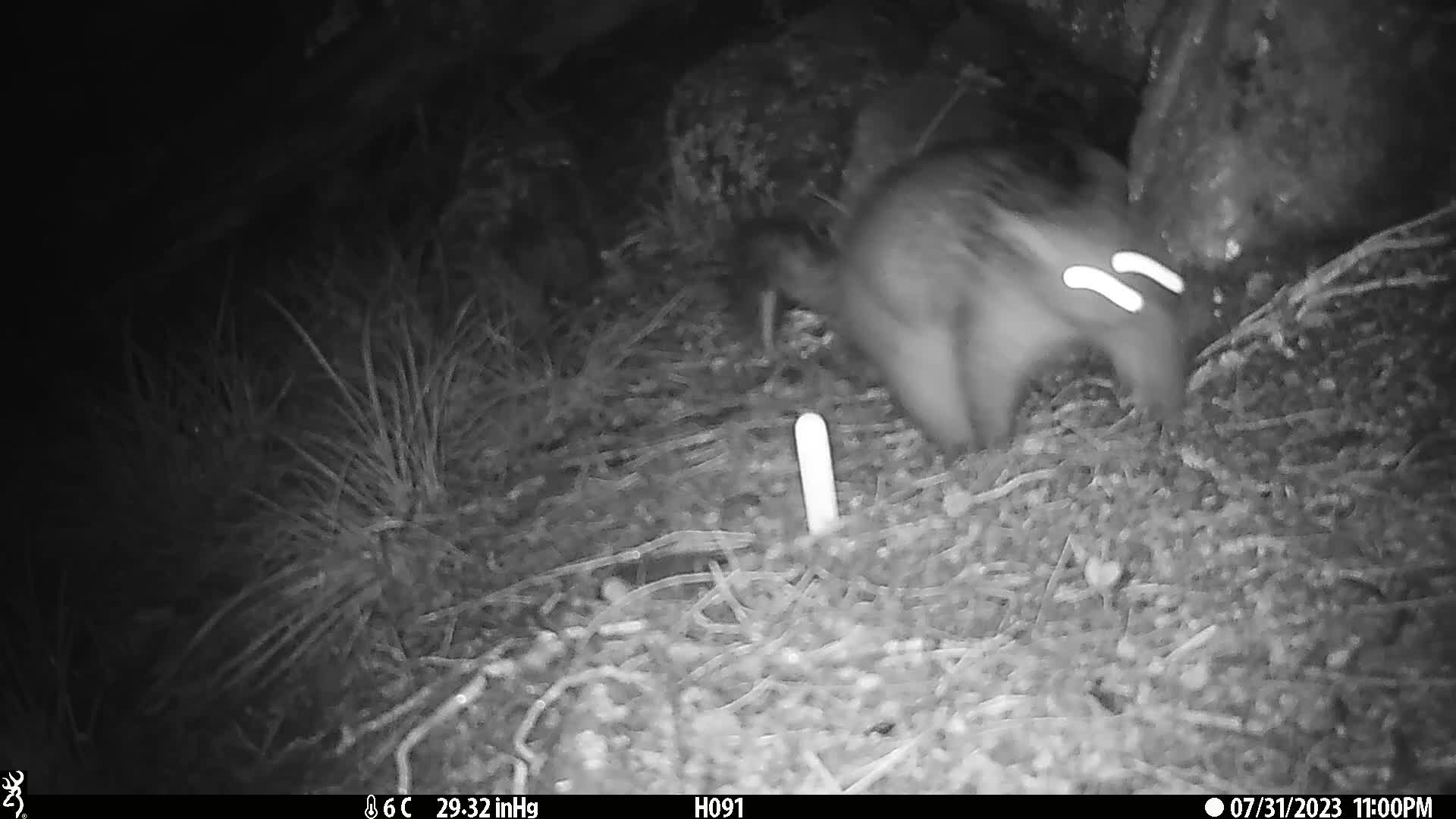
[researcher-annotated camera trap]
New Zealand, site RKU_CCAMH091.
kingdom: Animalia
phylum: Chordata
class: Mammalia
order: Diprotodontia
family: Phalangeridae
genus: Trichosurus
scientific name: Trichosurus vulpecula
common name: common brushtail possum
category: possum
Possum (common brushtail possum) (Trichosurus vulpecula).